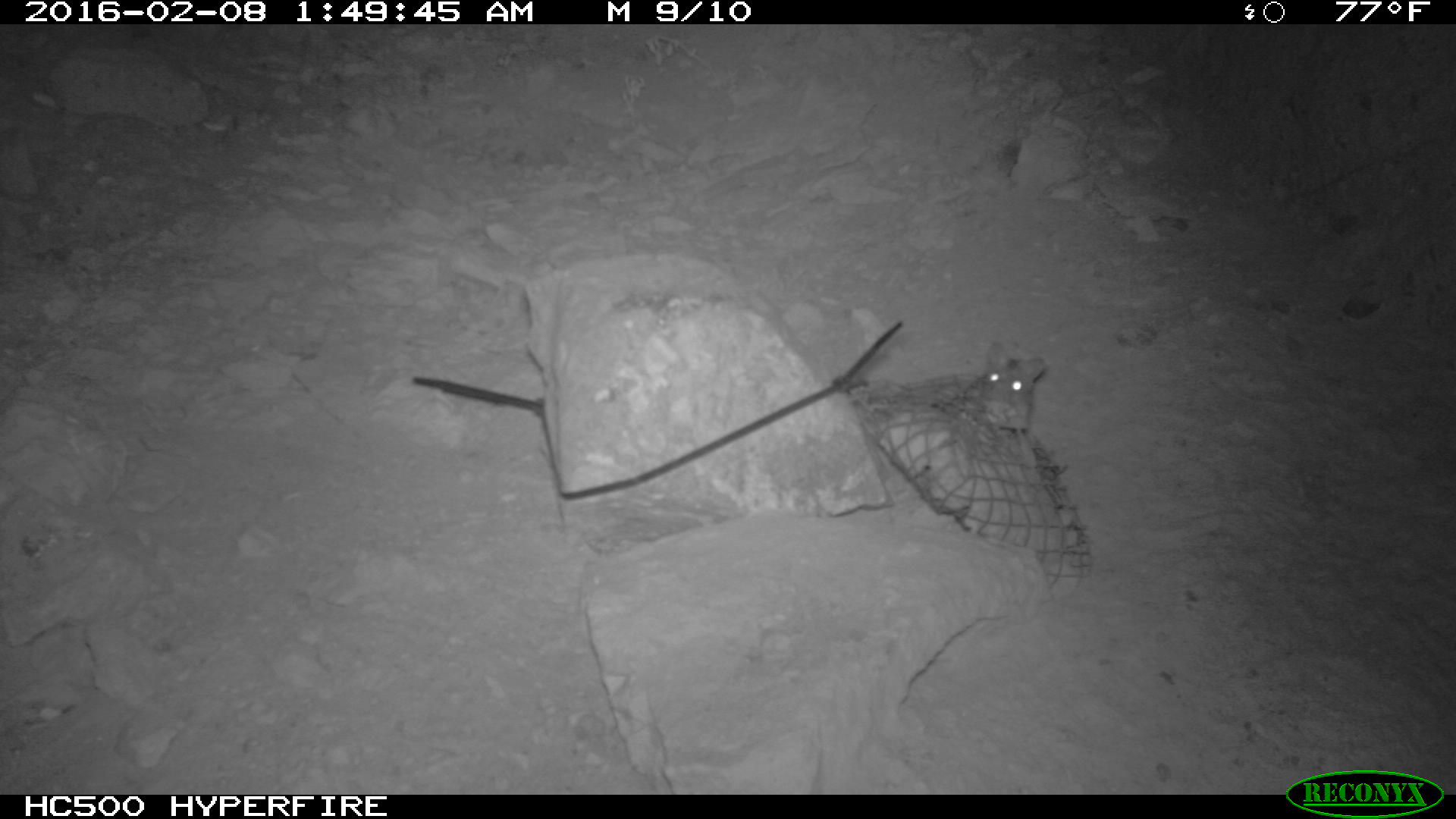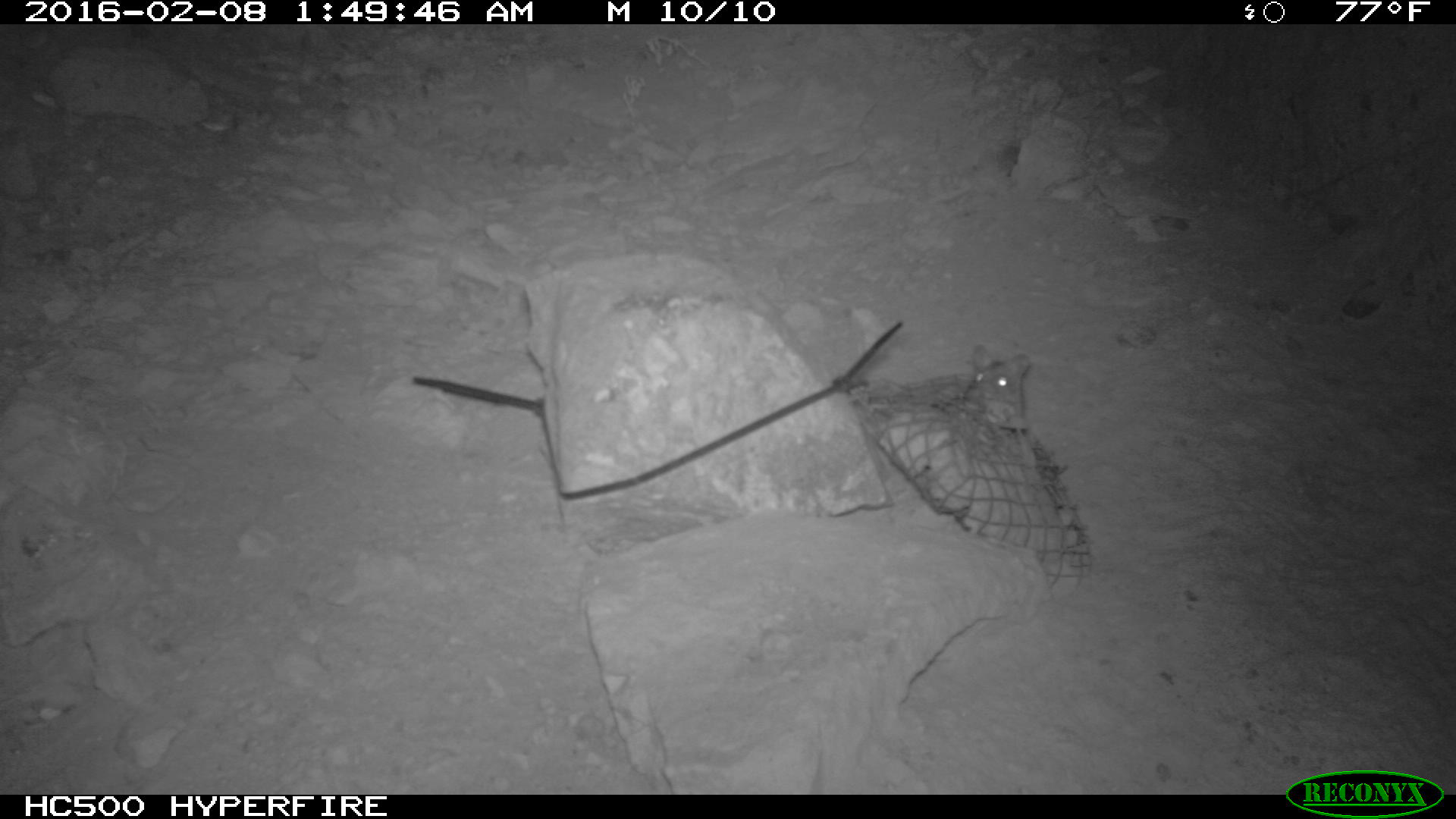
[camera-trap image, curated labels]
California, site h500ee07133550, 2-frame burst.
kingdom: Animalia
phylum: Chordata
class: Mammalia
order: Rodentia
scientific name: Rodentia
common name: rodent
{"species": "rodent (Rodentia)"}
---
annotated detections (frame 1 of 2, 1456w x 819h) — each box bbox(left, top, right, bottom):
rodent: bbox(965, 340, 1046, 437)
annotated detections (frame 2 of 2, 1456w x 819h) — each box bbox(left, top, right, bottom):
rodent: bbox(902, 344, 1029, 430)